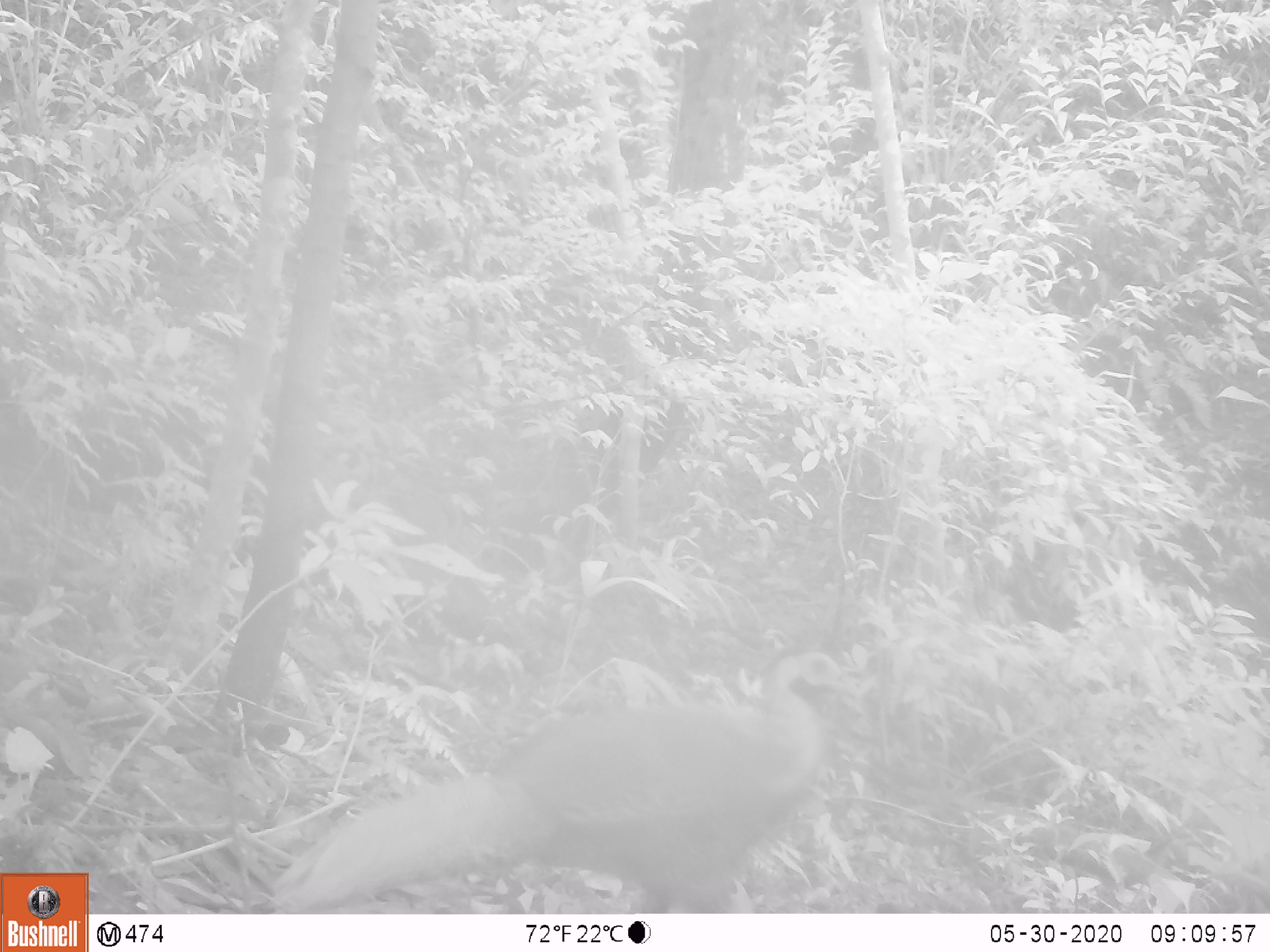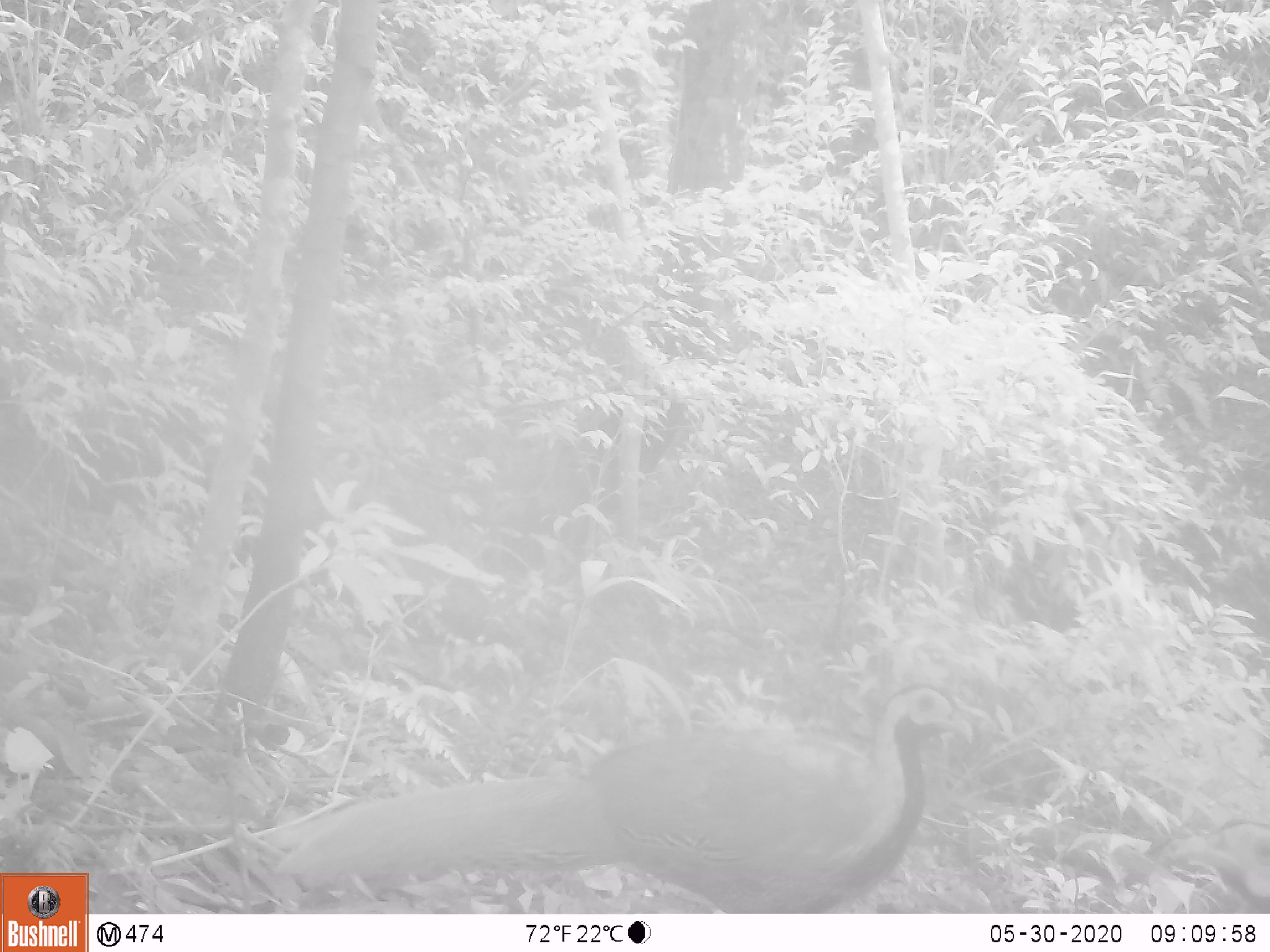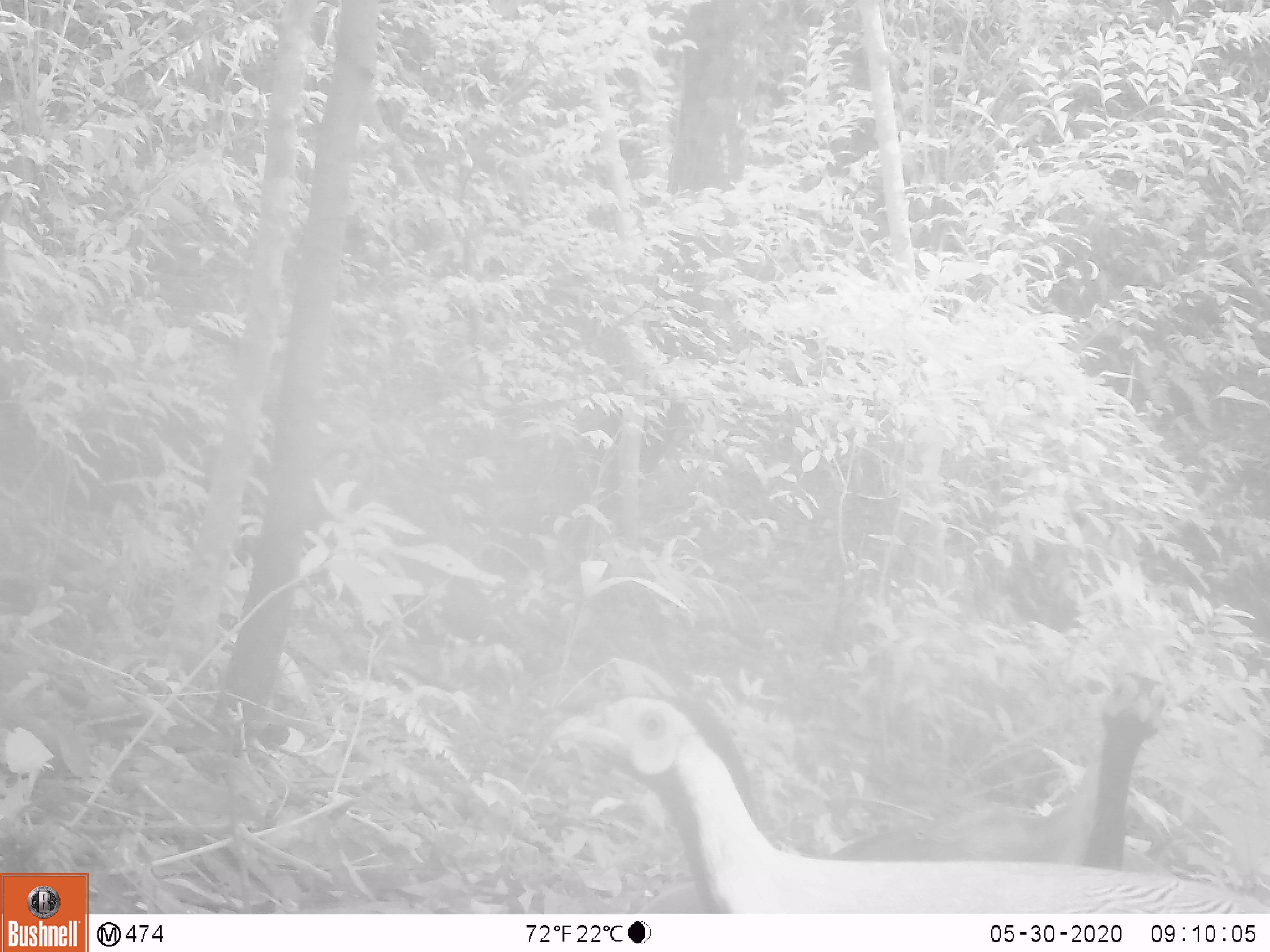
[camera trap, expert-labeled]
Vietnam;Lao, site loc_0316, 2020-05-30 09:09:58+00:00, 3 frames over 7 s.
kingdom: Animalia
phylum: Chordata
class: Aves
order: Galliformes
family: Phasianidae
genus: Lophura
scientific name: Lophura nycthemera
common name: silver pheasant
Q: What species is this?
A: Silver pheasant (Lophura nycthemera).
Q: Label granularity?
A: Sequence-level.